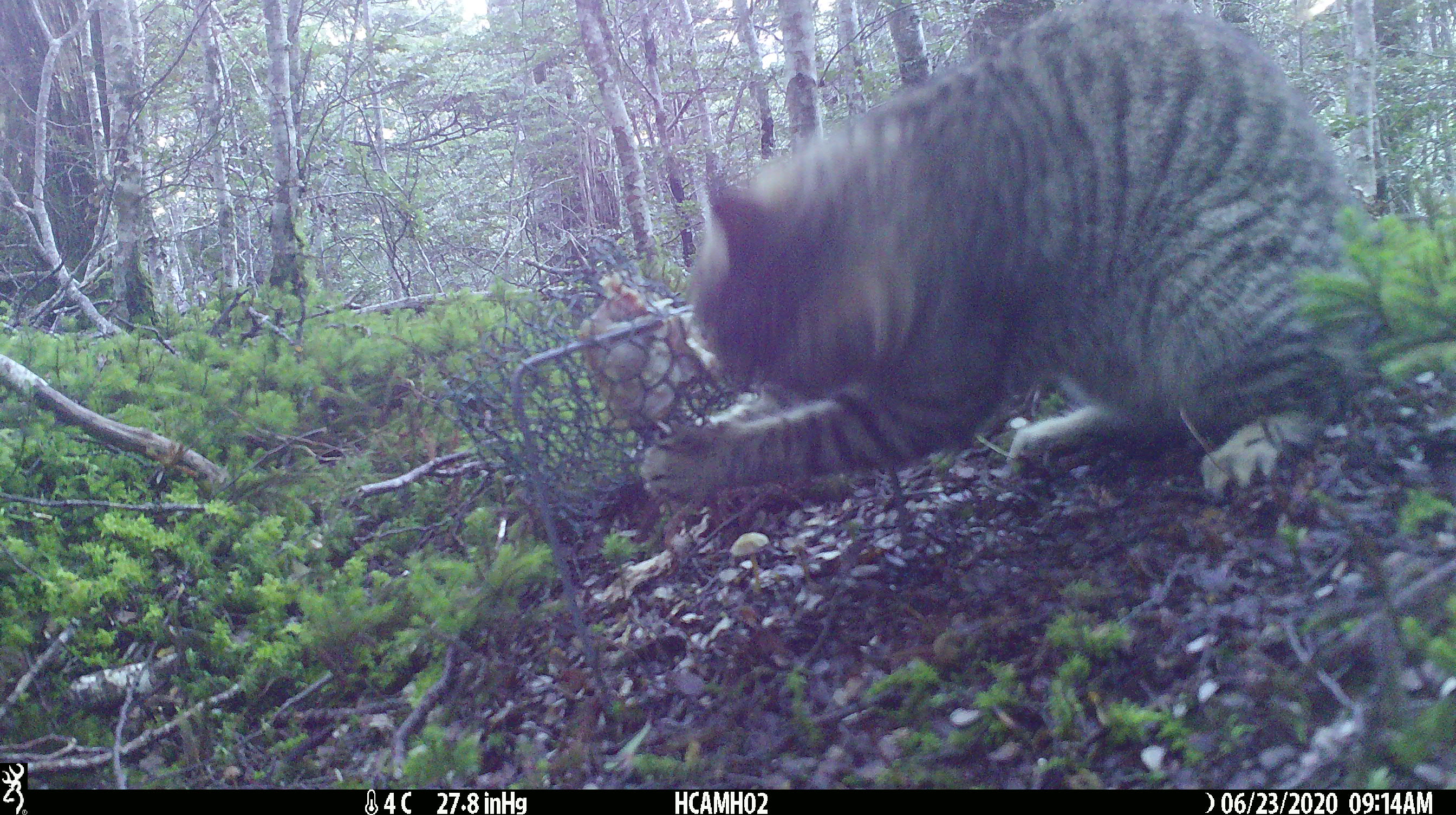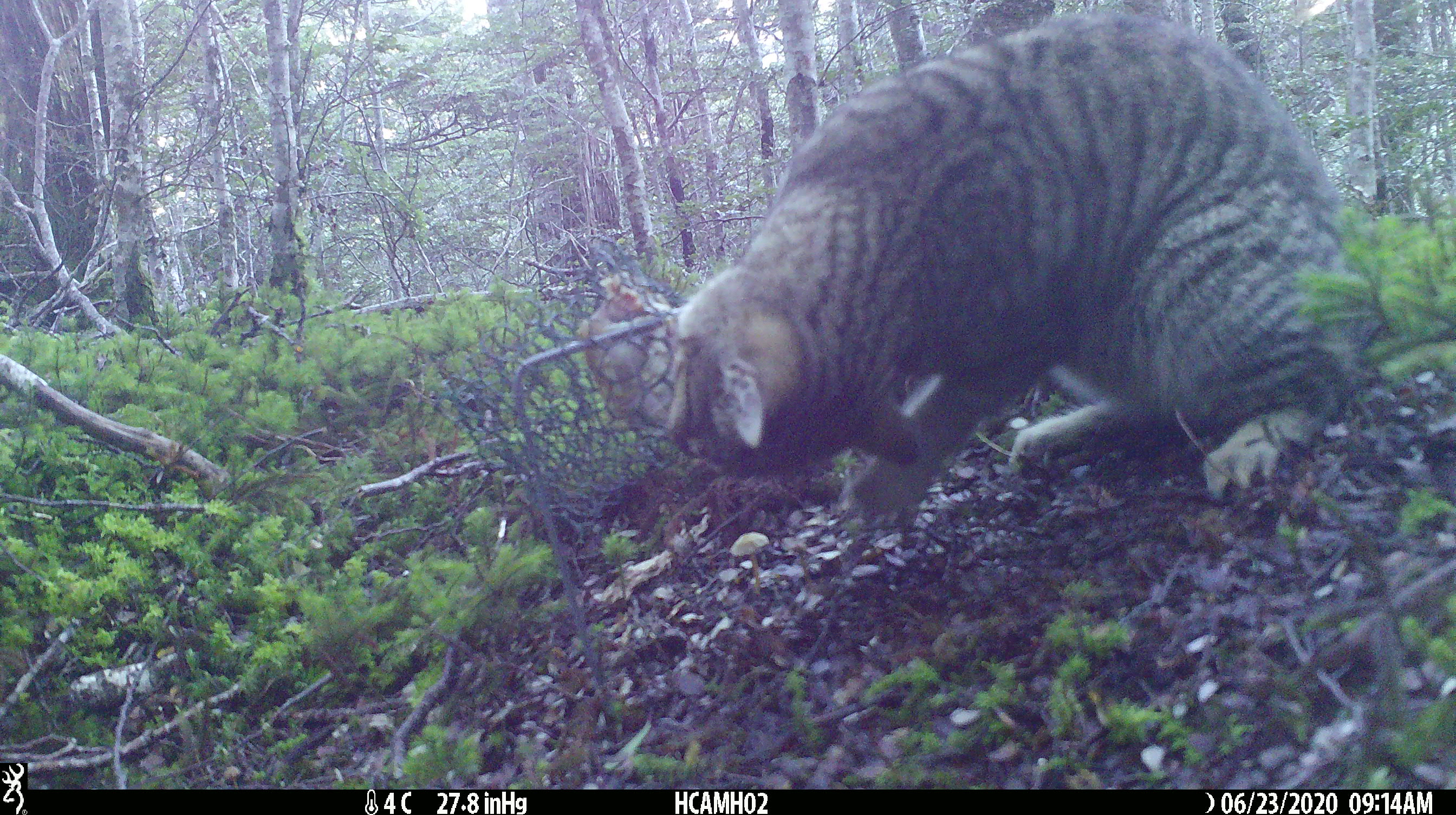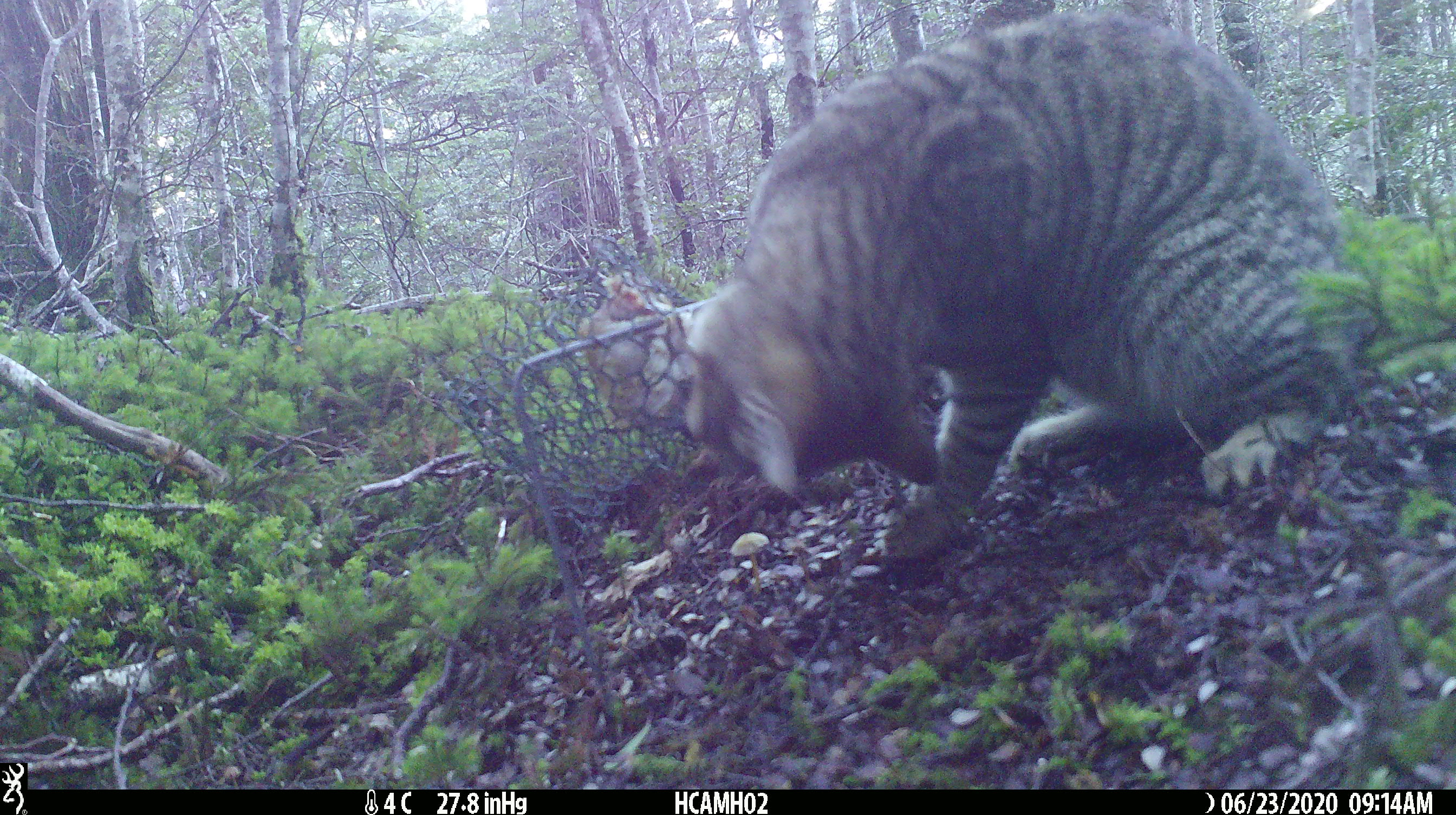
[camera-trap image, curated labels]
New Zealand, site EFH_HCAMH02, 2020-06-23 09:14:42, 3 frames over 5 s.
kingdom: Animalia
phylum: Chordata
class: Mammalia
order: Carnivora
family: Felidae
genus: Felis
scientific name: Felis catus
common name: domestic cat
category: cat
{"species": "cat (domestic cat) (Felis catus)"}